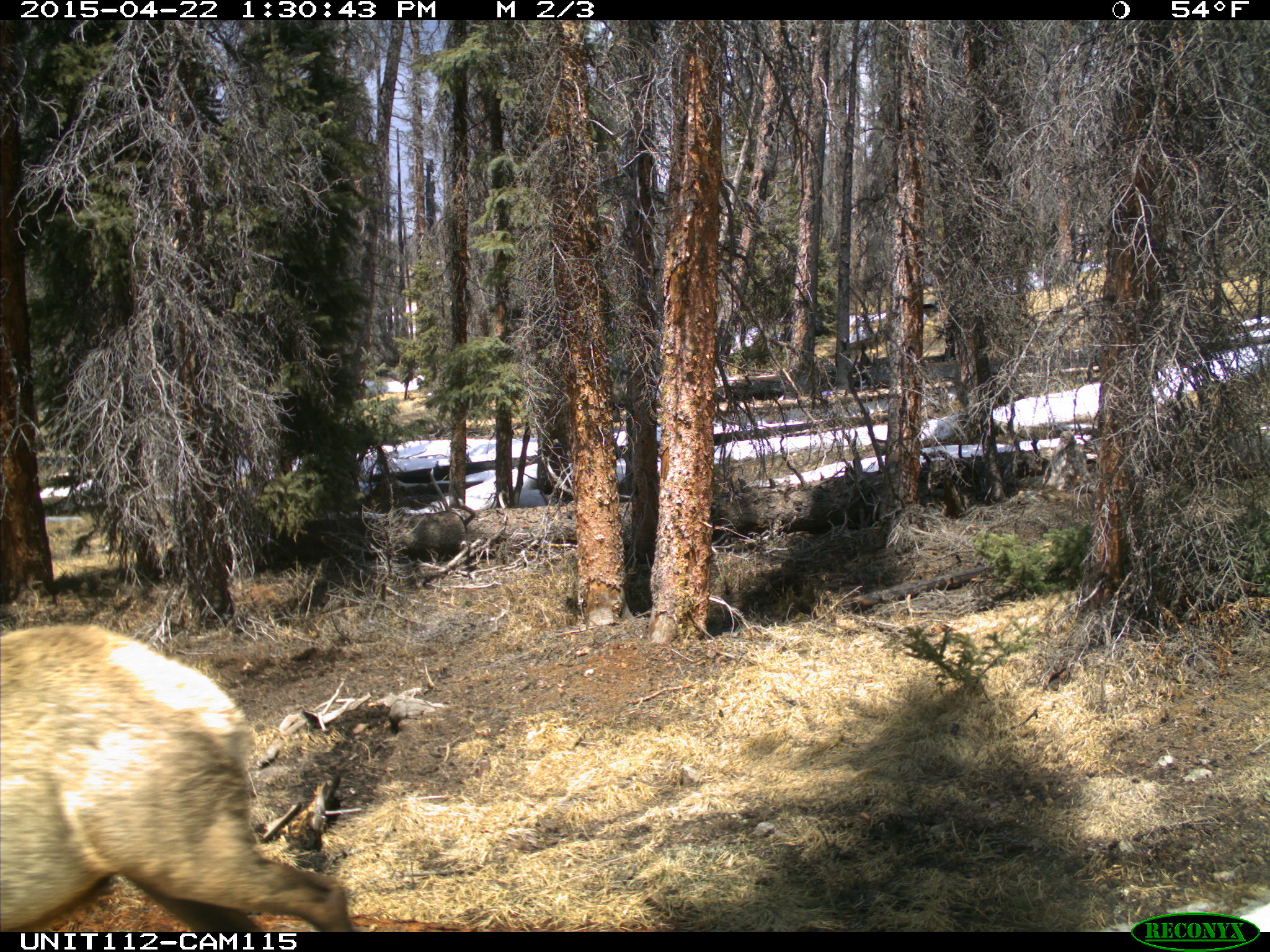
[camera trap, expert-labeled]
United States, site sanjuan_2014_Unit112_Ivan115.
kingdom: Animalia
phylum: Chordata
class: Mammalia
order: Artiodactyla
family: Cervidae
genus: Cervus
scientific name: Cervus elaphus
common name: red deer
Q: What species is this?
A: Cervus elaphus (red deer).